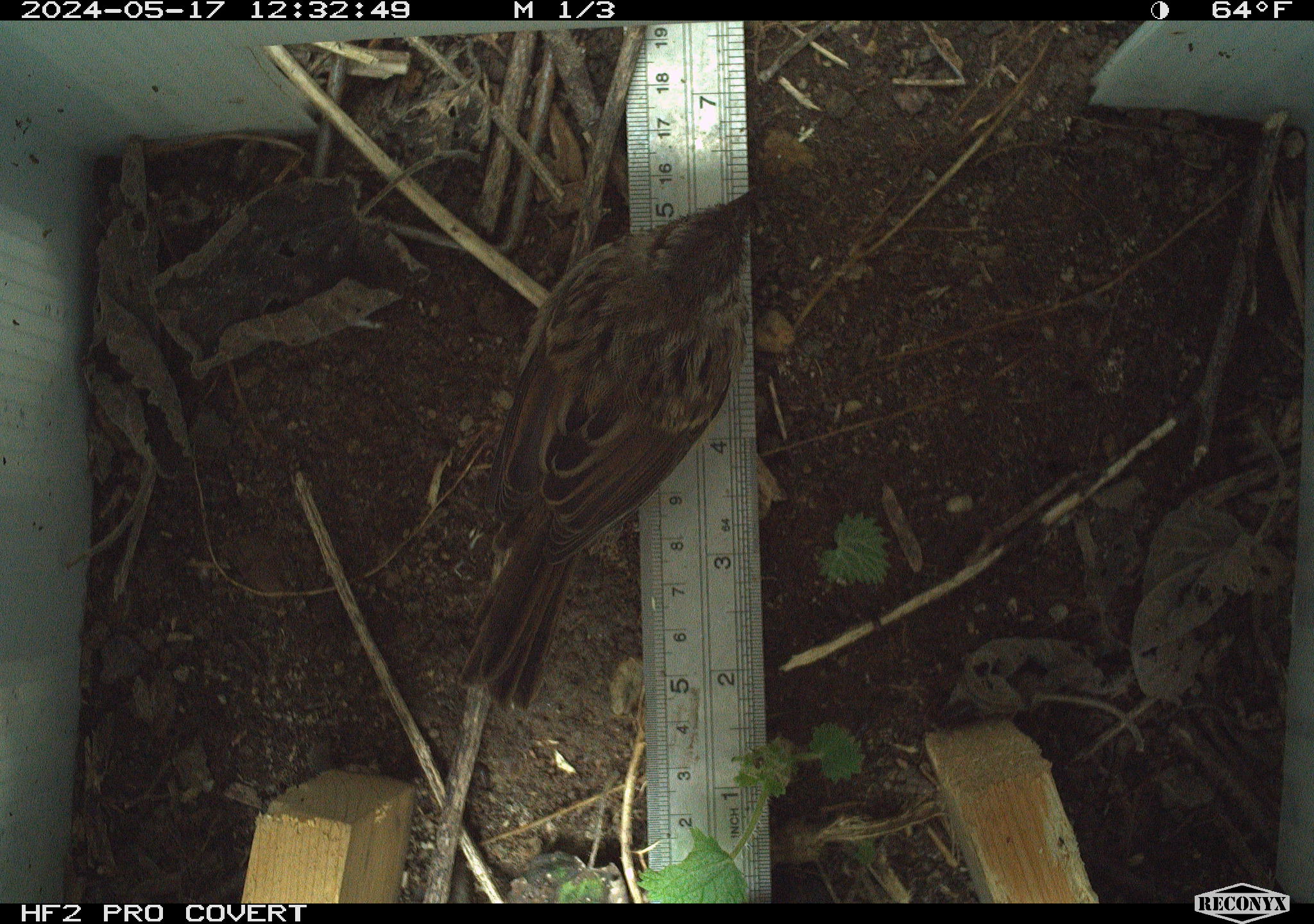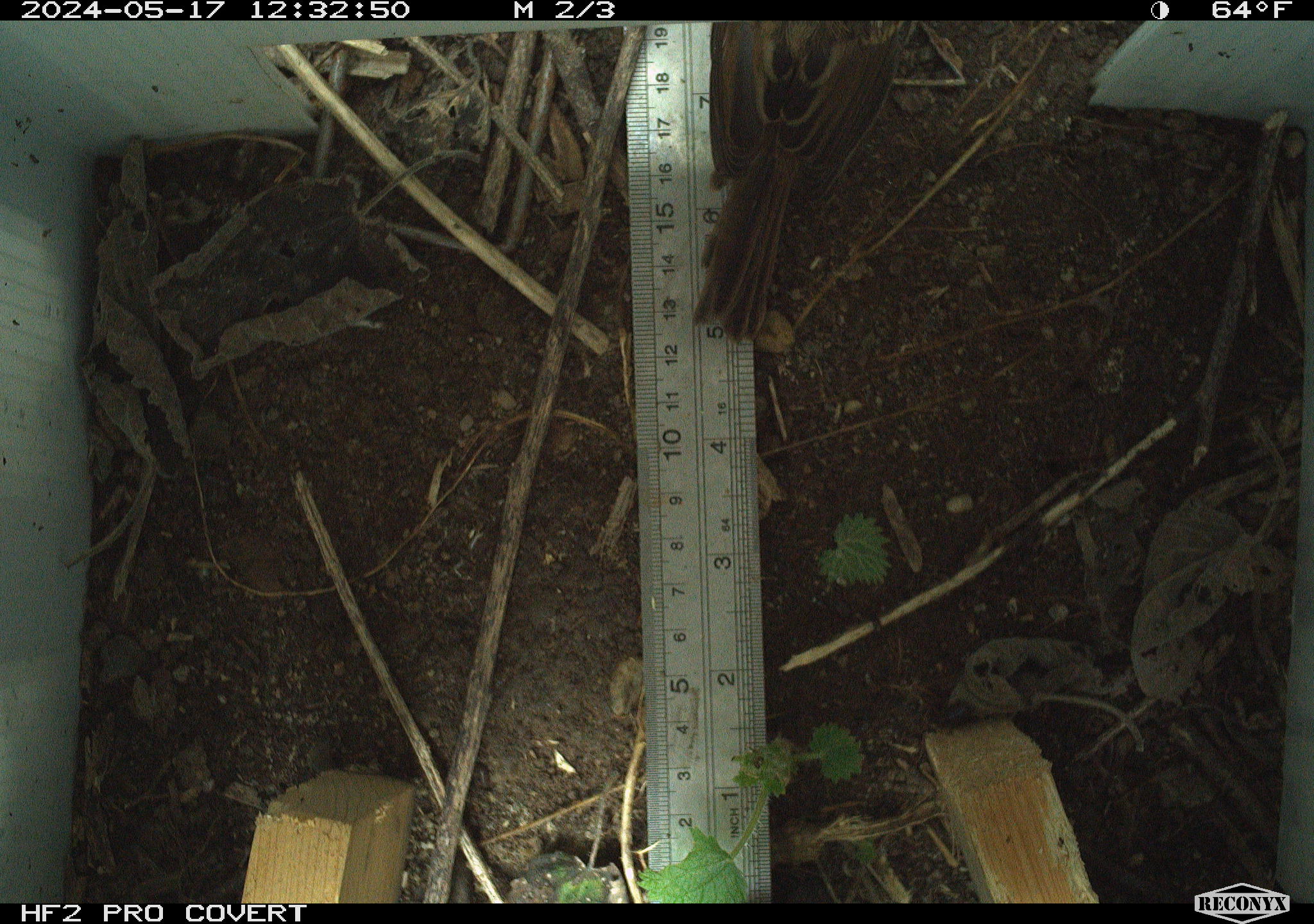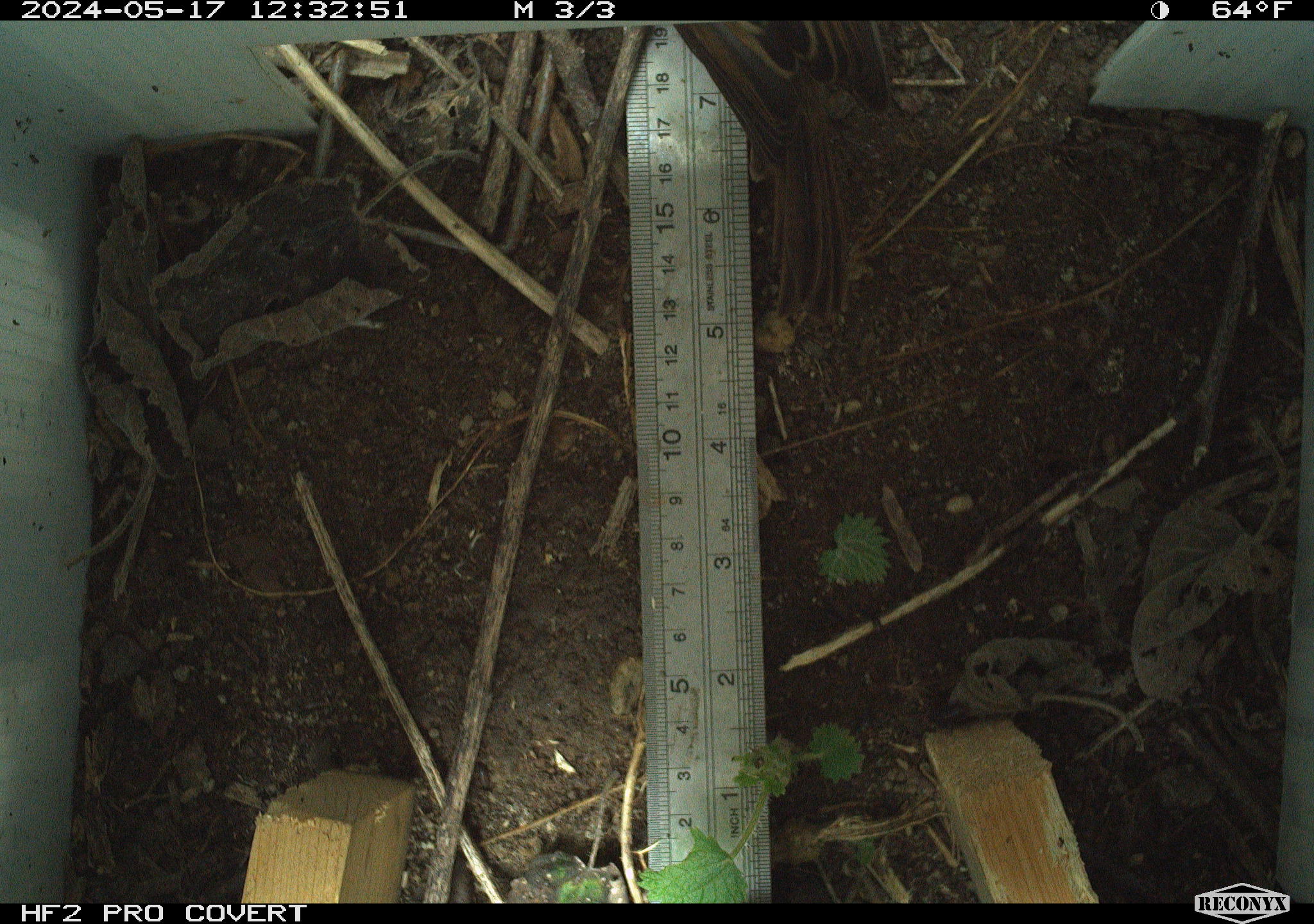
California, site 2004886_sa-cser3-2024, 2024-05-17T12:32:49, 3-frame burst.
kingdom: Animalia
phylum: Chordata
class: Aves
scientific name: Aves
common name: bird